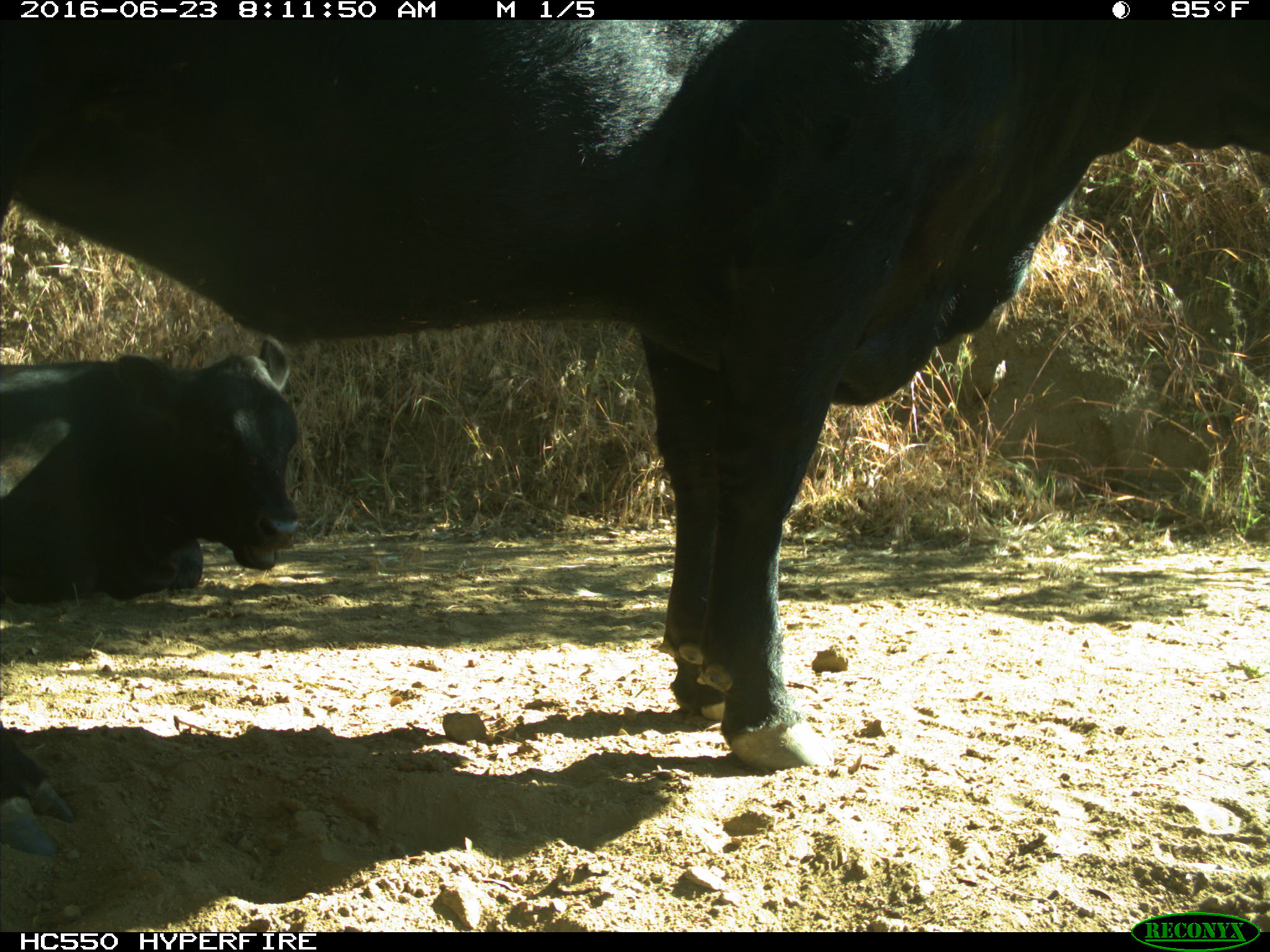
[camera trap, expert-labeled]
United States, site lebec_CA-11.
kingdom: Animalia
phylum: Chordata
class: Mammalia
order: Artiodactyla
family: Bovidae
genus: Bos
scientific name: Bos taurus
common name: domestic cow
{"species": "Bos taurus (domestic cow)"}